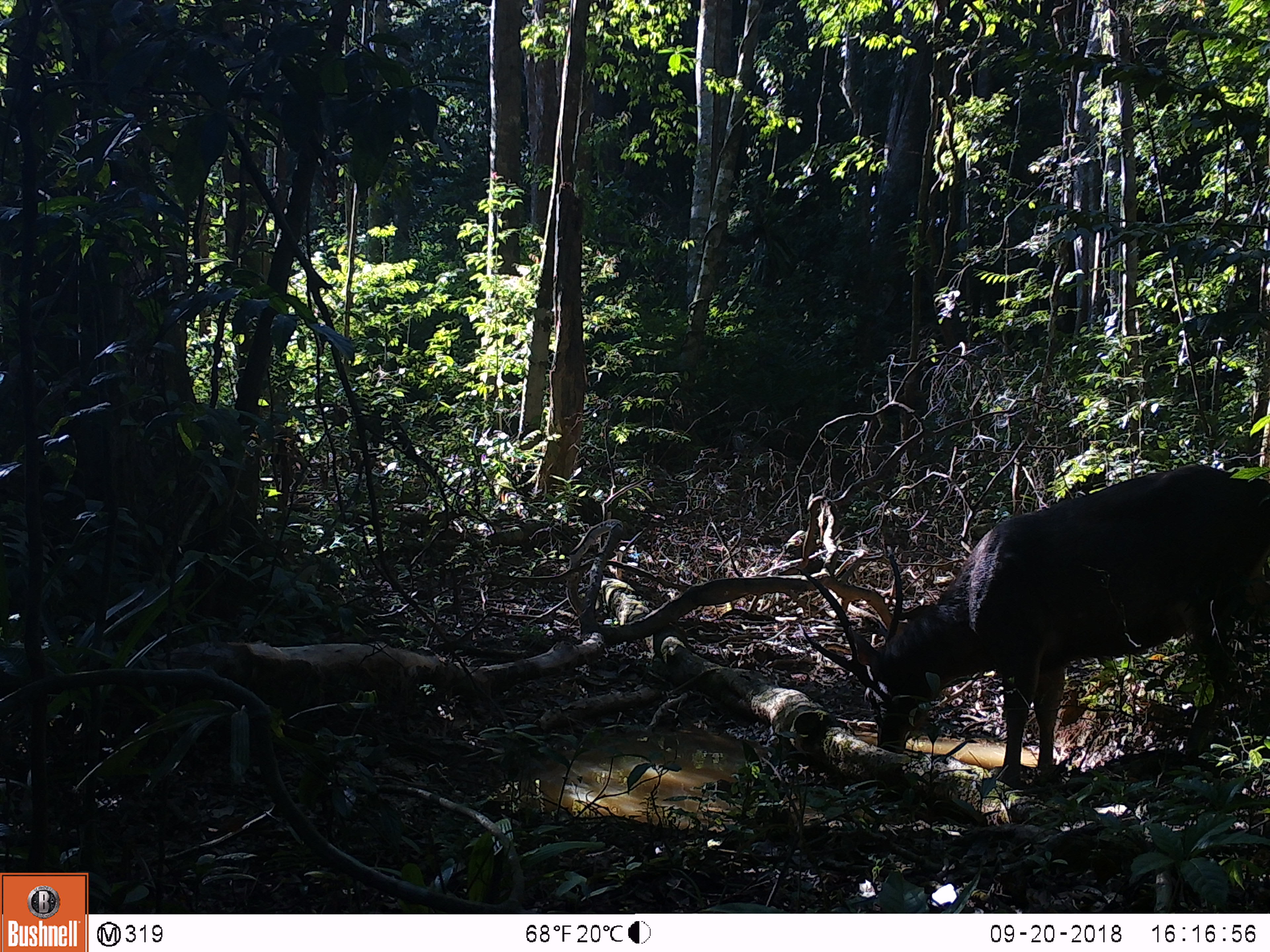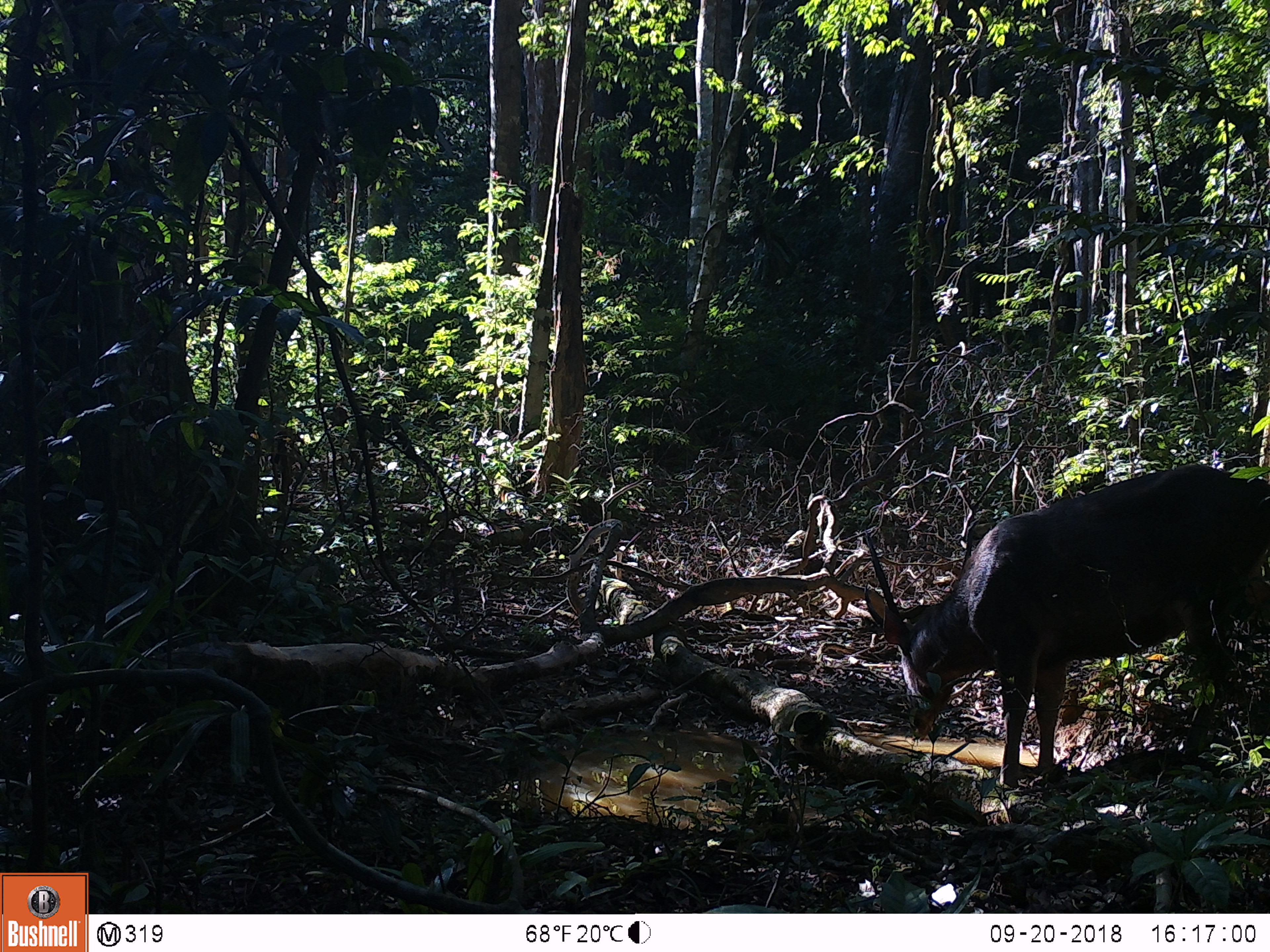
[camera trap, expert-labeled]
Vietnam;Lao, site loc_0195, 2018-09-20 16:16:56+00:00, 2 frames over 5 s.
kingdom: Animalia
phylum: Chordata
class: Mammalia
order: Artiodactyla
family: Cervidae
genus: Rusa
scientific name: Rusa unicolor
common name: sambar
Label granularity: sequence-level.